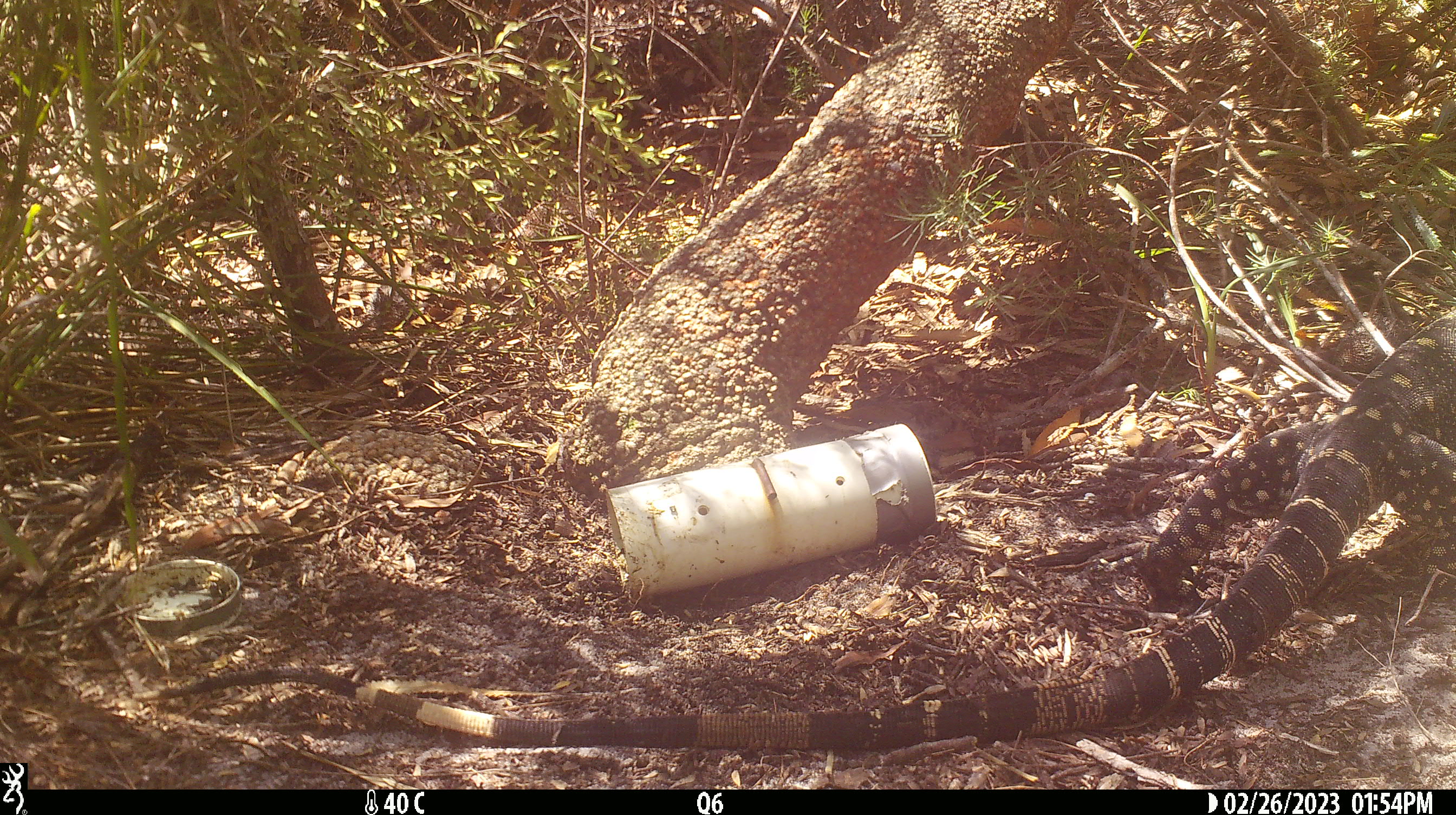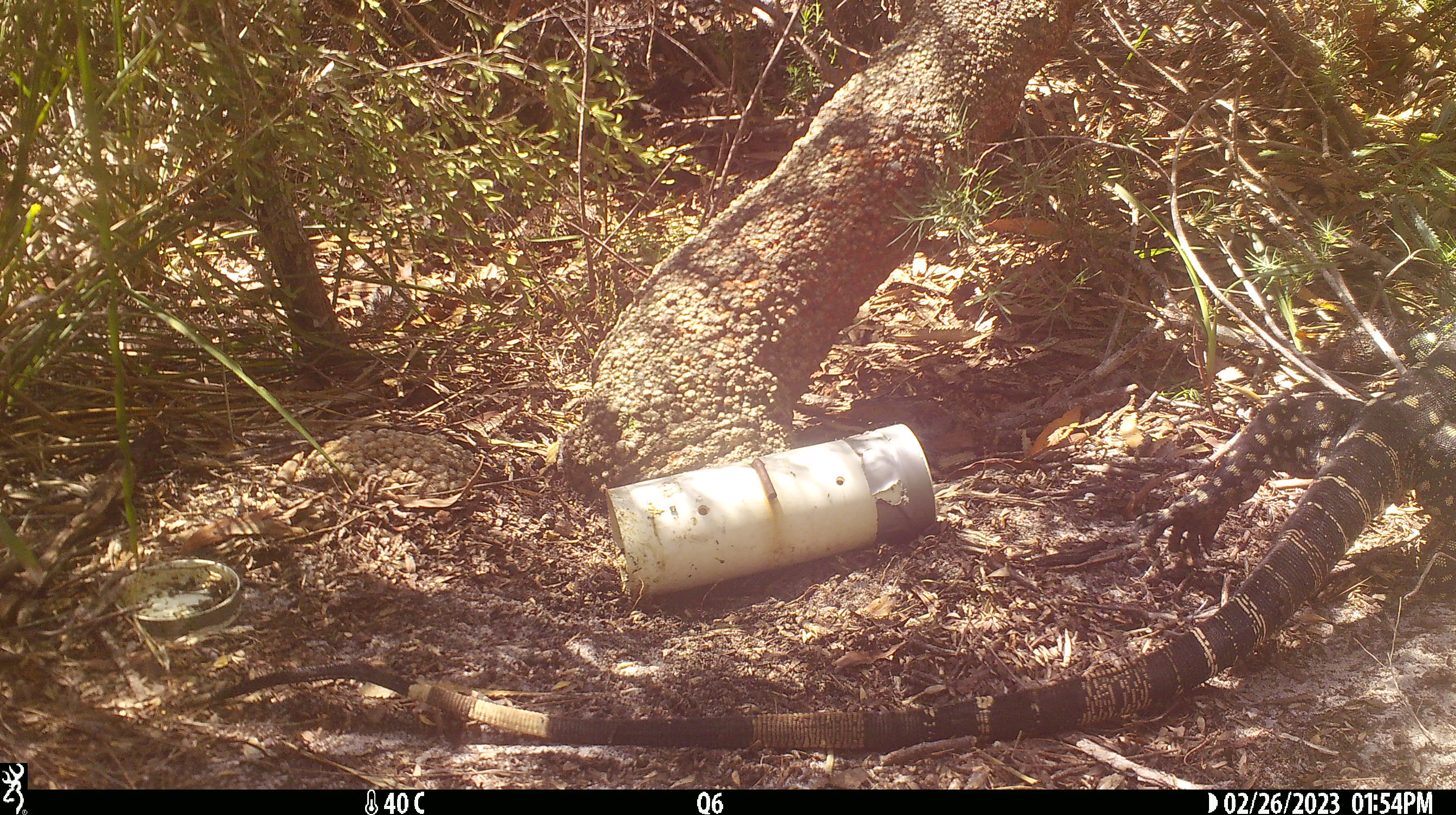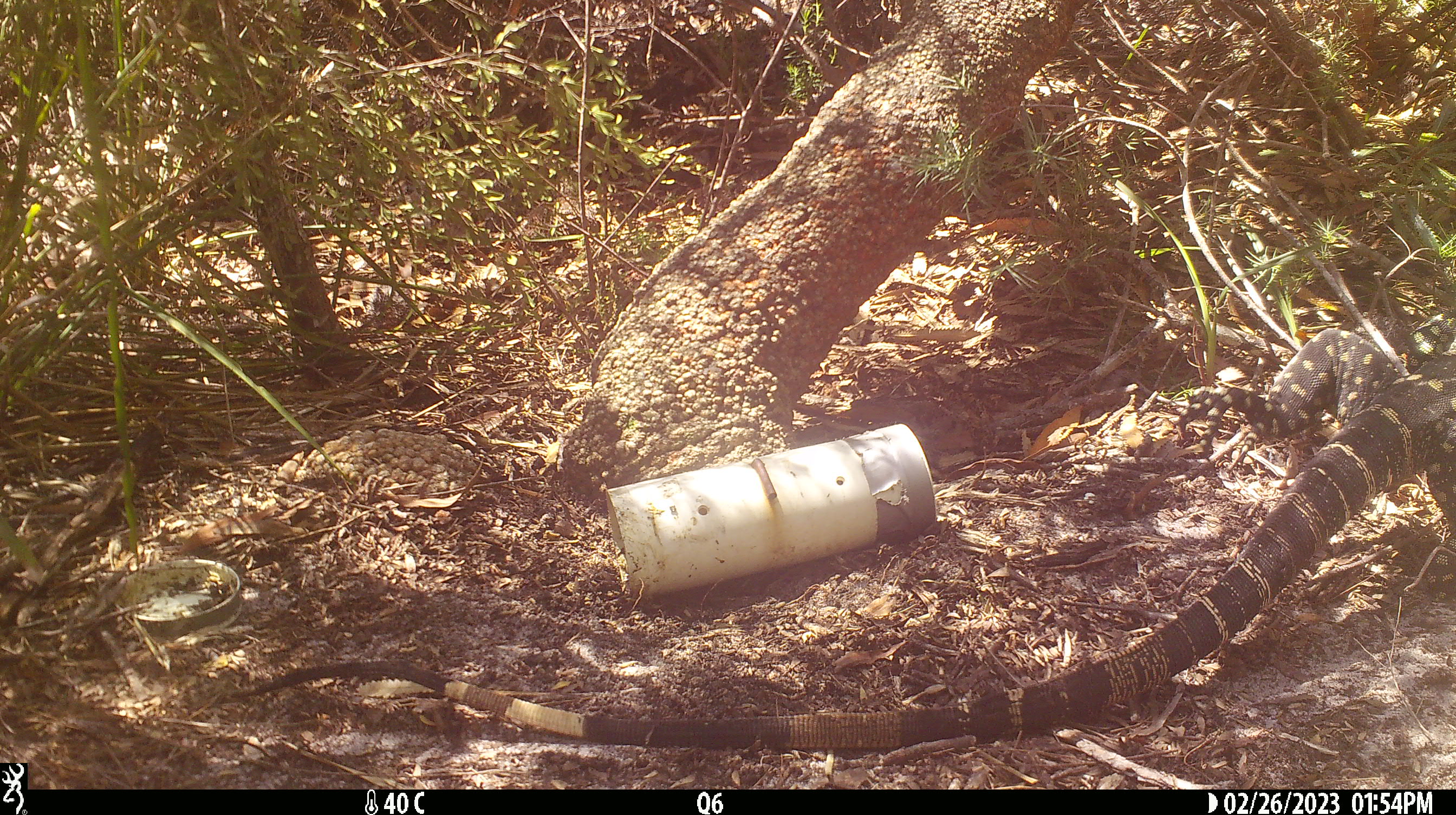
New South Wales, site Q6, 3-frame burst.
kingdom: Animalia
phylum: Chordata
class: Reptilia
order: Squamata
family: Varanidae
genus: Varanus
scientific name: Varanus varius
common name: lace monitor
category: goanna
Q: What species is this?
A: Goanna (lace monitor) (Varanus varius).